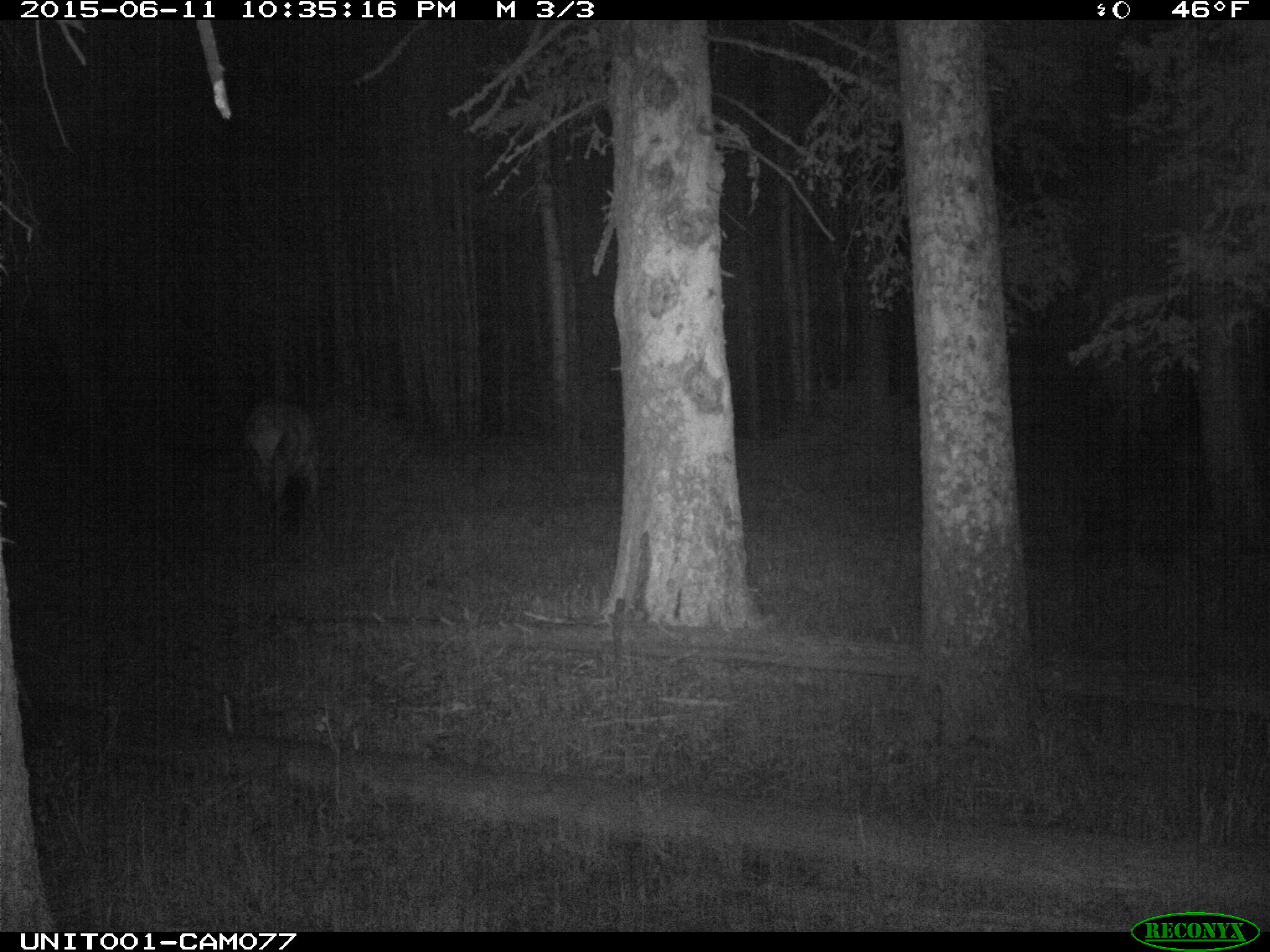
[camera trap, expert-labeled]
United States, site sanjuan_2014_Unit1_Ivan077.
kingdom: Animalia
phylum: Chordata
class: Mammalia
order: Artiodactyla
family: Cervidae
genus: Cervus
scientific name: Cervus elaphus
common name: red deer